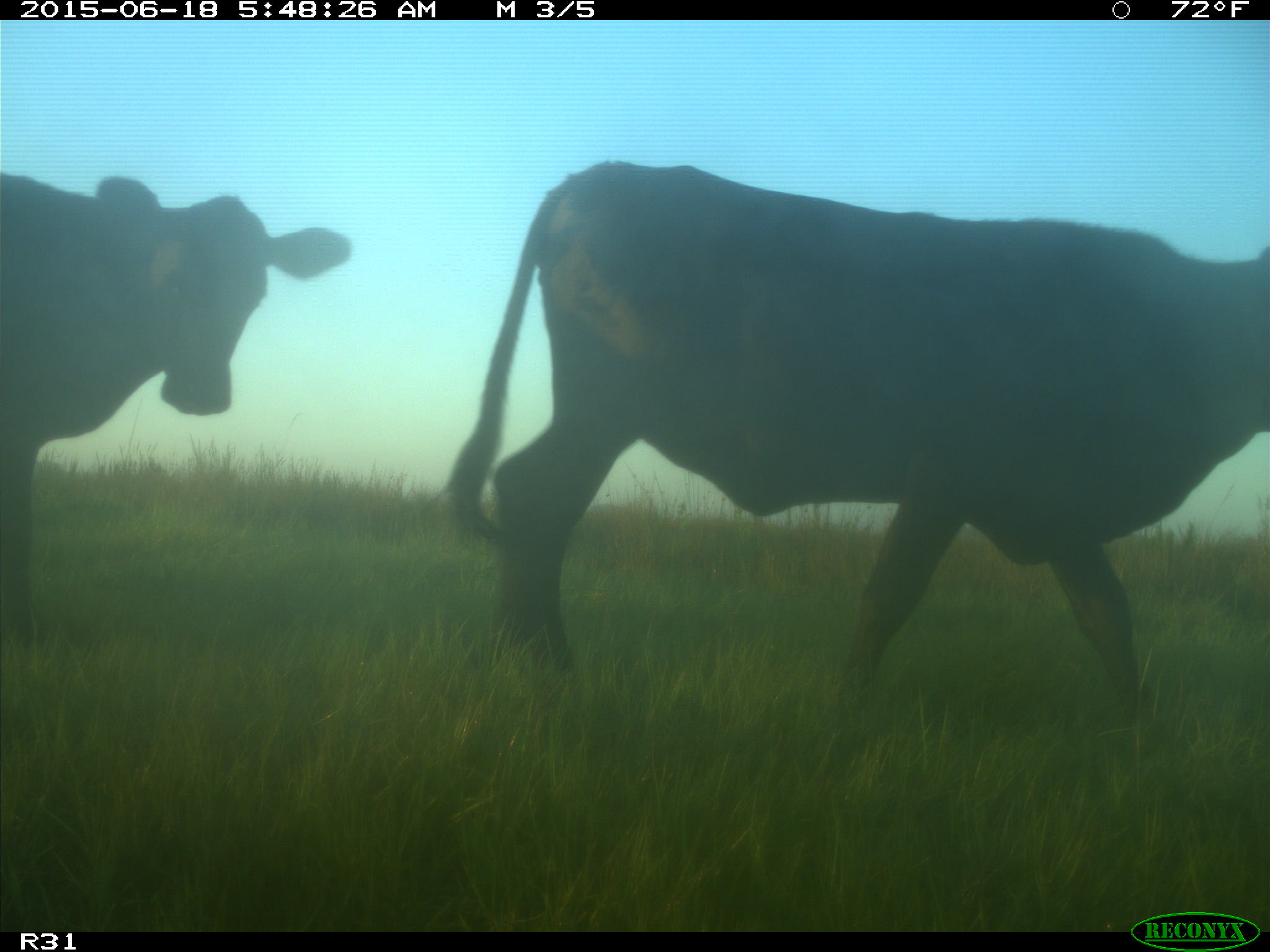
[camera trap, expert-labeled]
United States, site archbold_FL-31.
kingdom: Animalia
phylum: Chordata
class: Mammalia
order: Artiodactyla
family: Bovidae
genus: Bos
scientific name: Bos taurus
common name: domestic cow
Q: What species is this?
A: Bos taurus (domestic cow).